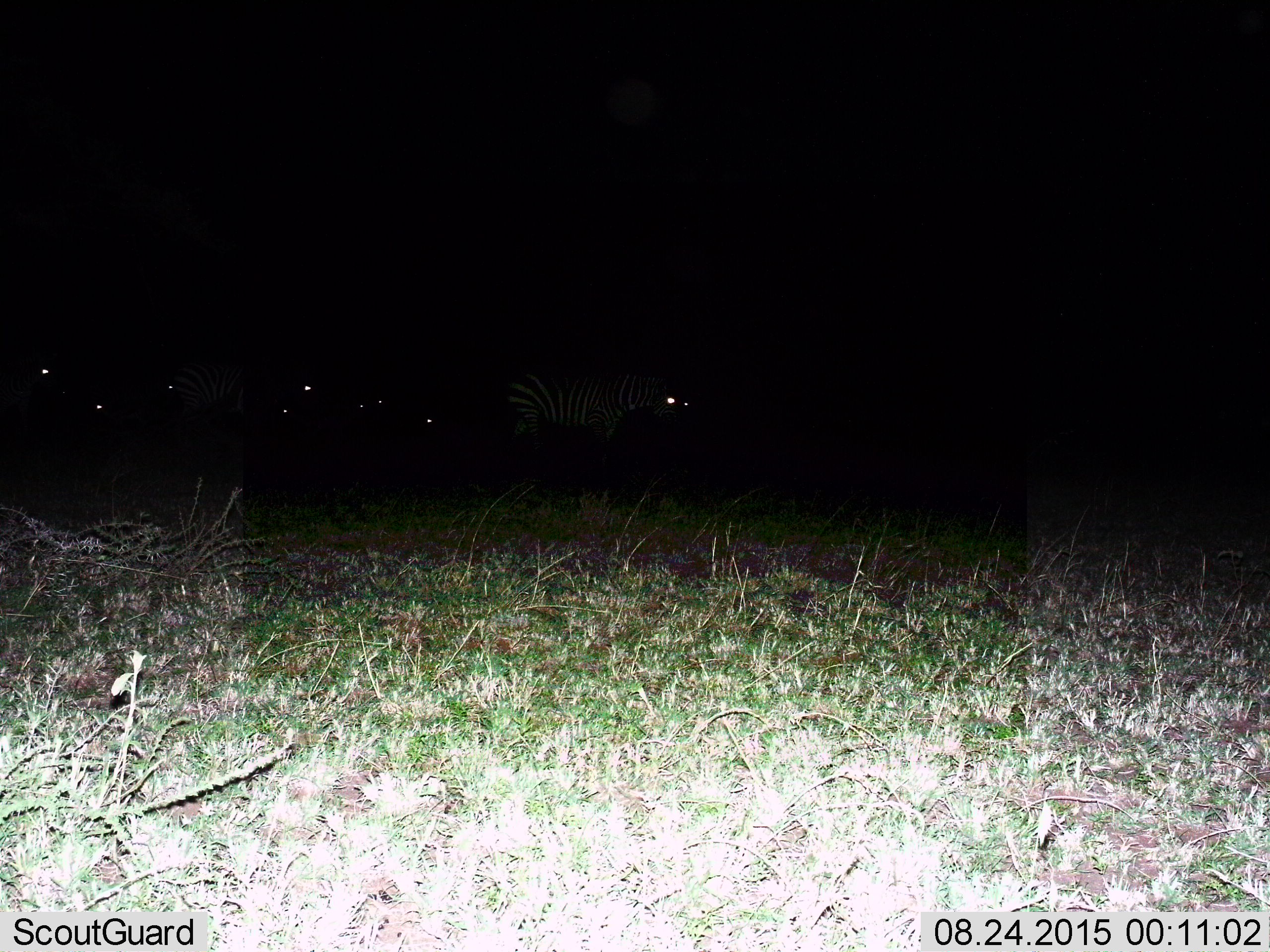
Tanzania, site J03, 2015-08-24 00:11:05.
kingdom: Animalia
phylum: Chordata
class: Mammalia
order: Perissodactyla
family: Equidae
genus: Equus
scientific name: Equus quagga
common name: plains zebra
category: zebra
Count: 3.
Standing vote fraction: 50%.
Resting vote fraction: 0%.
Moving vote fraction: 50%.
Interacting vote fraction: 0%.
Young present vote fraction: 17%.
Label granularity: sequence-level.